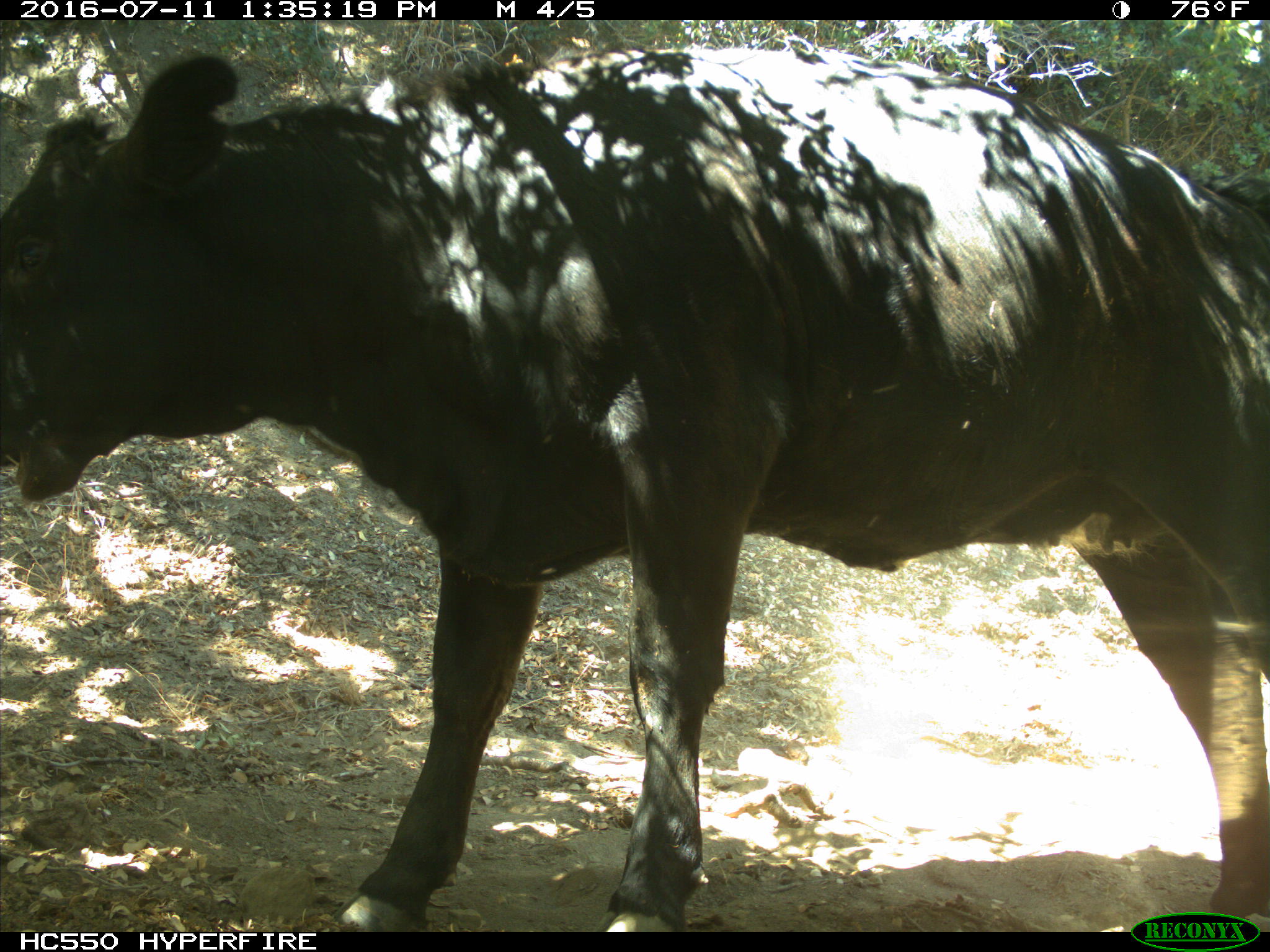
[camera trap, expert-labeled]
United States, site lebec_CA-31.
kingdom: Animalia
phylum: Chordata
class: Mammalia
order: Artiodactyla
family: Bovidae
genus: Bos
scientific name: Bos taurus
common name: domestic cow